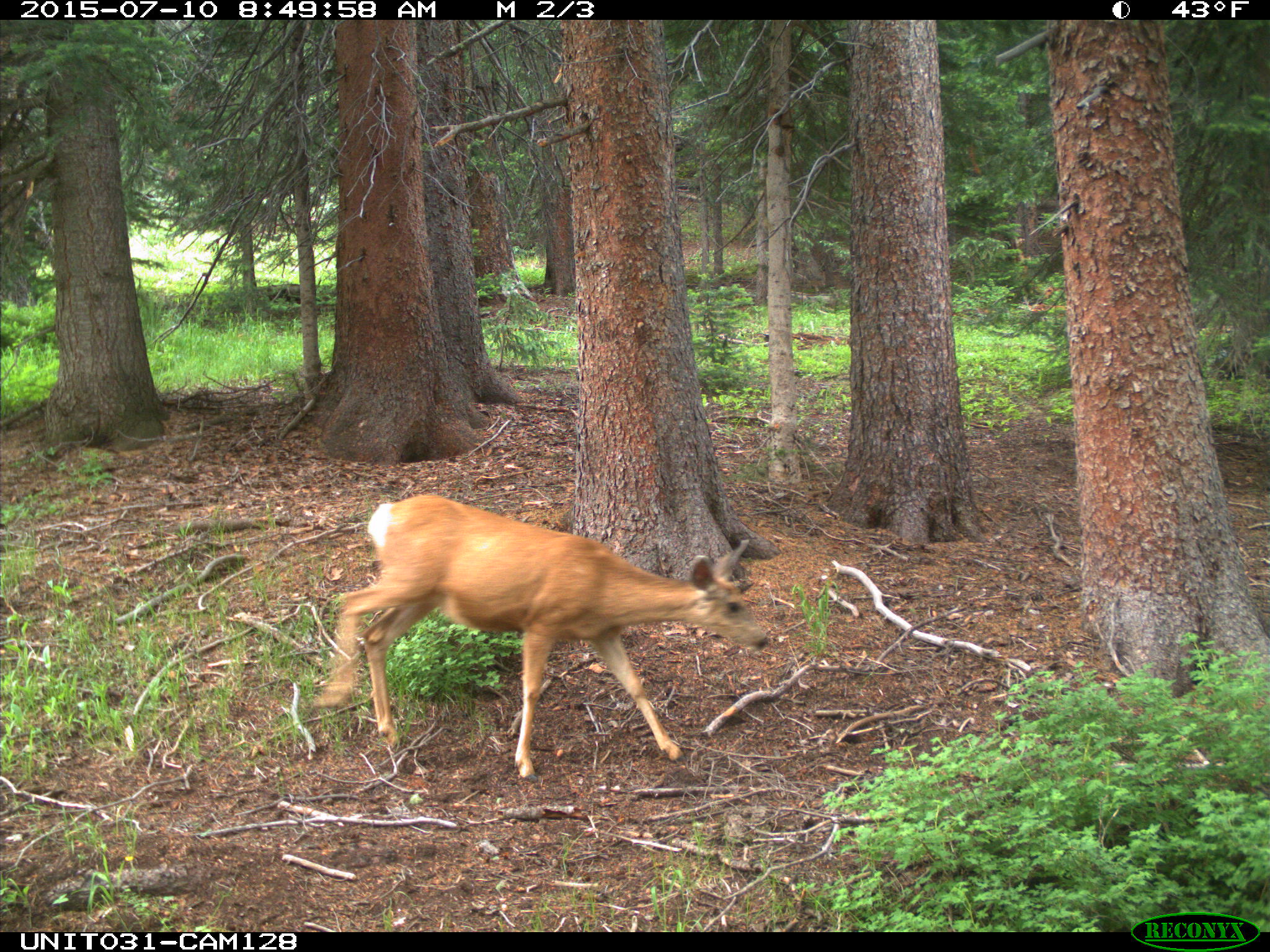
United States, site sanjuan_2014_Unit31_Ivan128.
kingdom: Animalia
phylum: Chordata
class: Mammalia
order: Artiodactyla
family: Cervidae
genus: Odocoileus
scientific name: Odocoileus hemionus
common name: mule deer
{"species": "Odocoileus hemionus (mule deer)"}